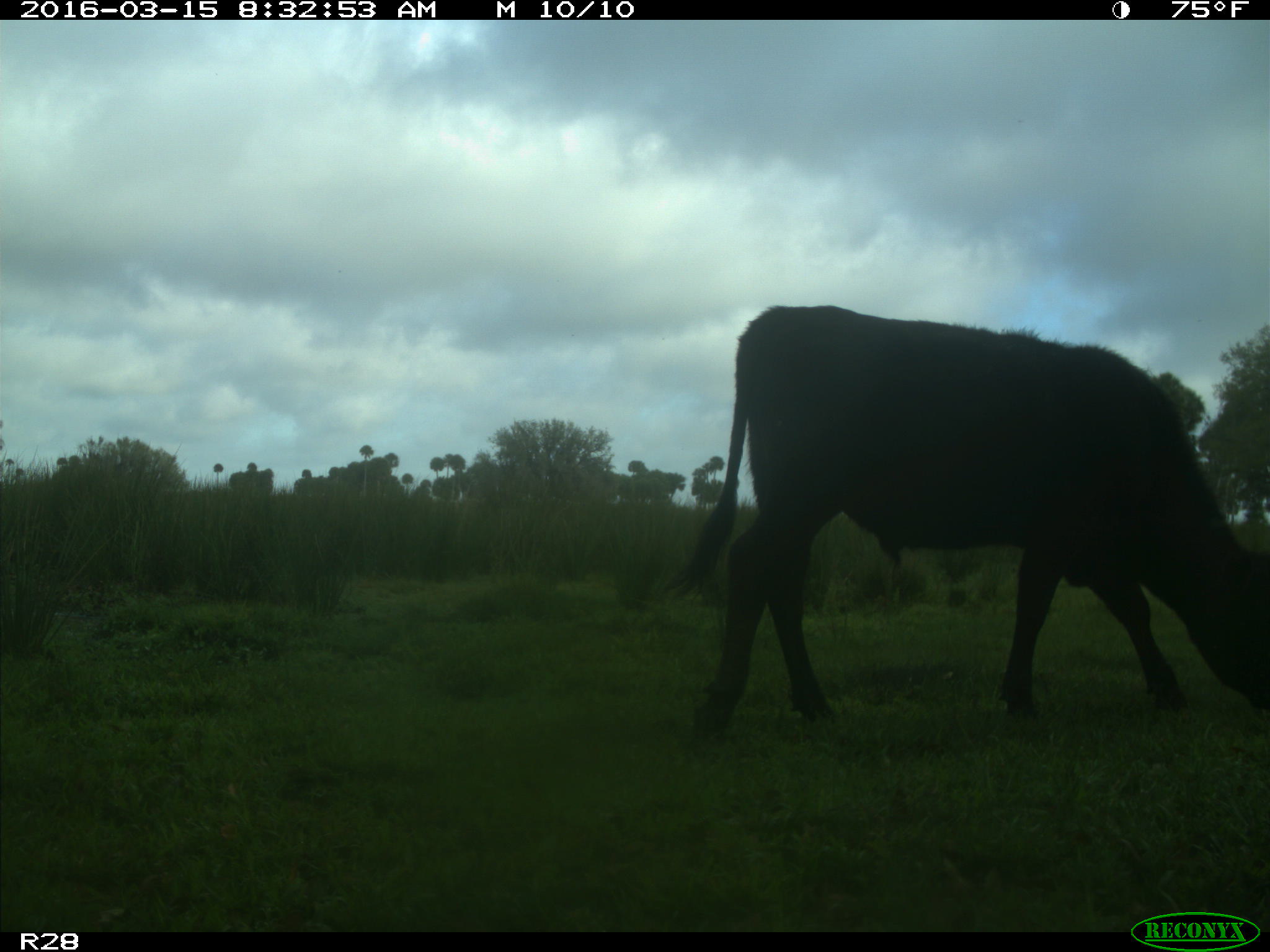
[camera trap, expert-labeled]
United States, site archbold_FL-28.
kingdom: Animalia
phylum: Chordata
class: Mammalia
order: Artiodactyla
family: Bovidae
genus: Bos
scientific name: Bos taurus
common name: domestic cow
Bos taurus (domestic cow).